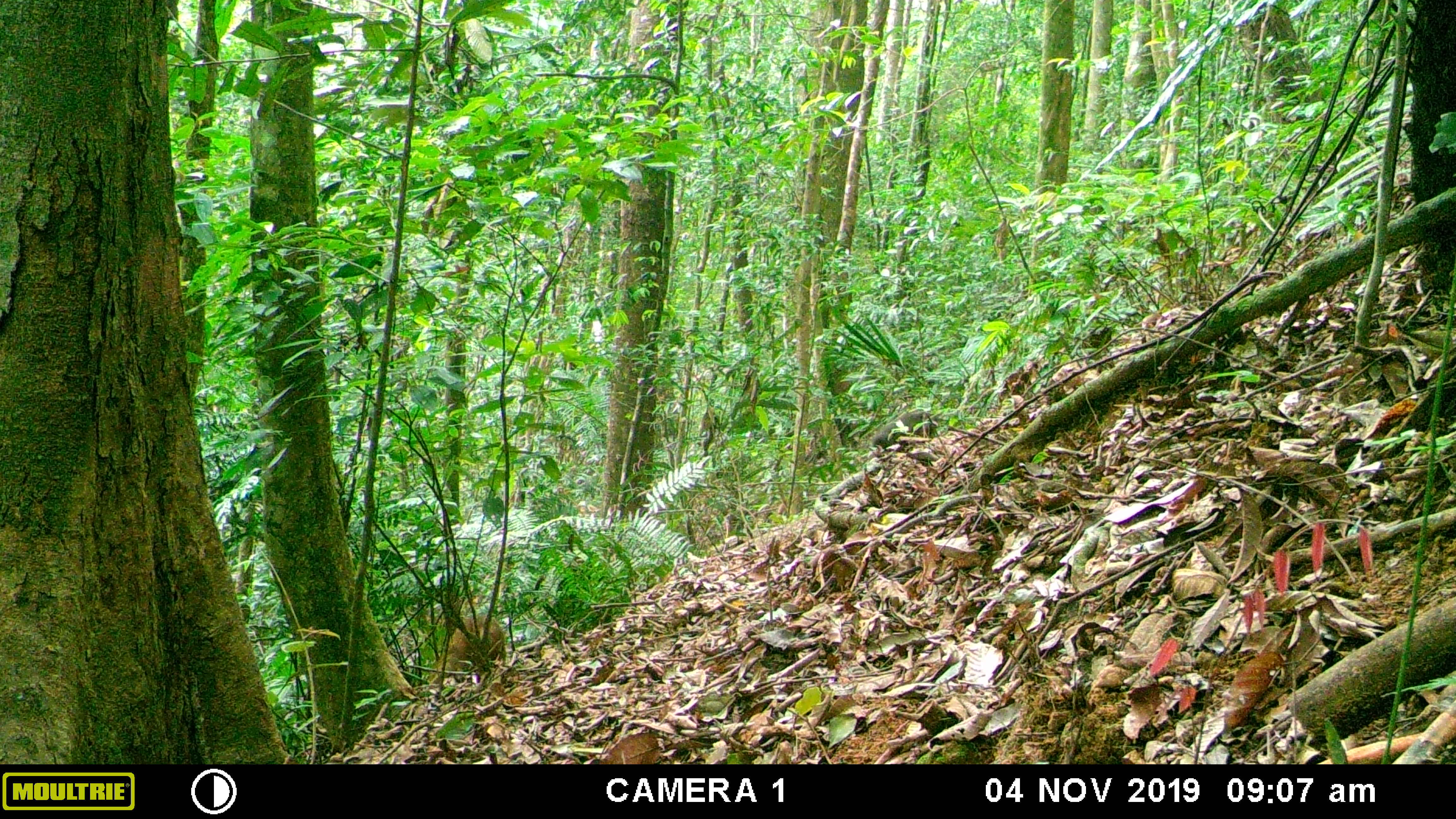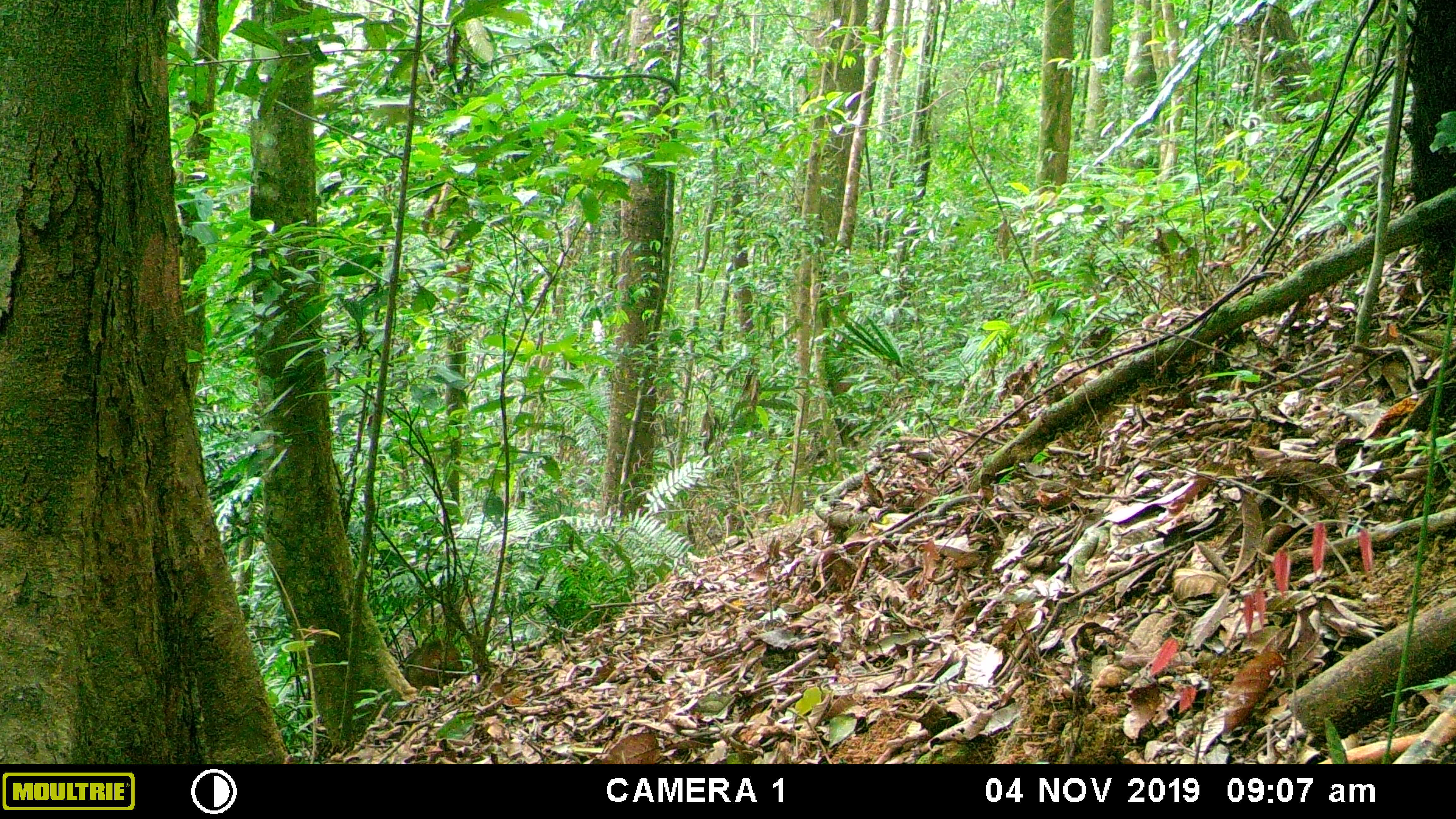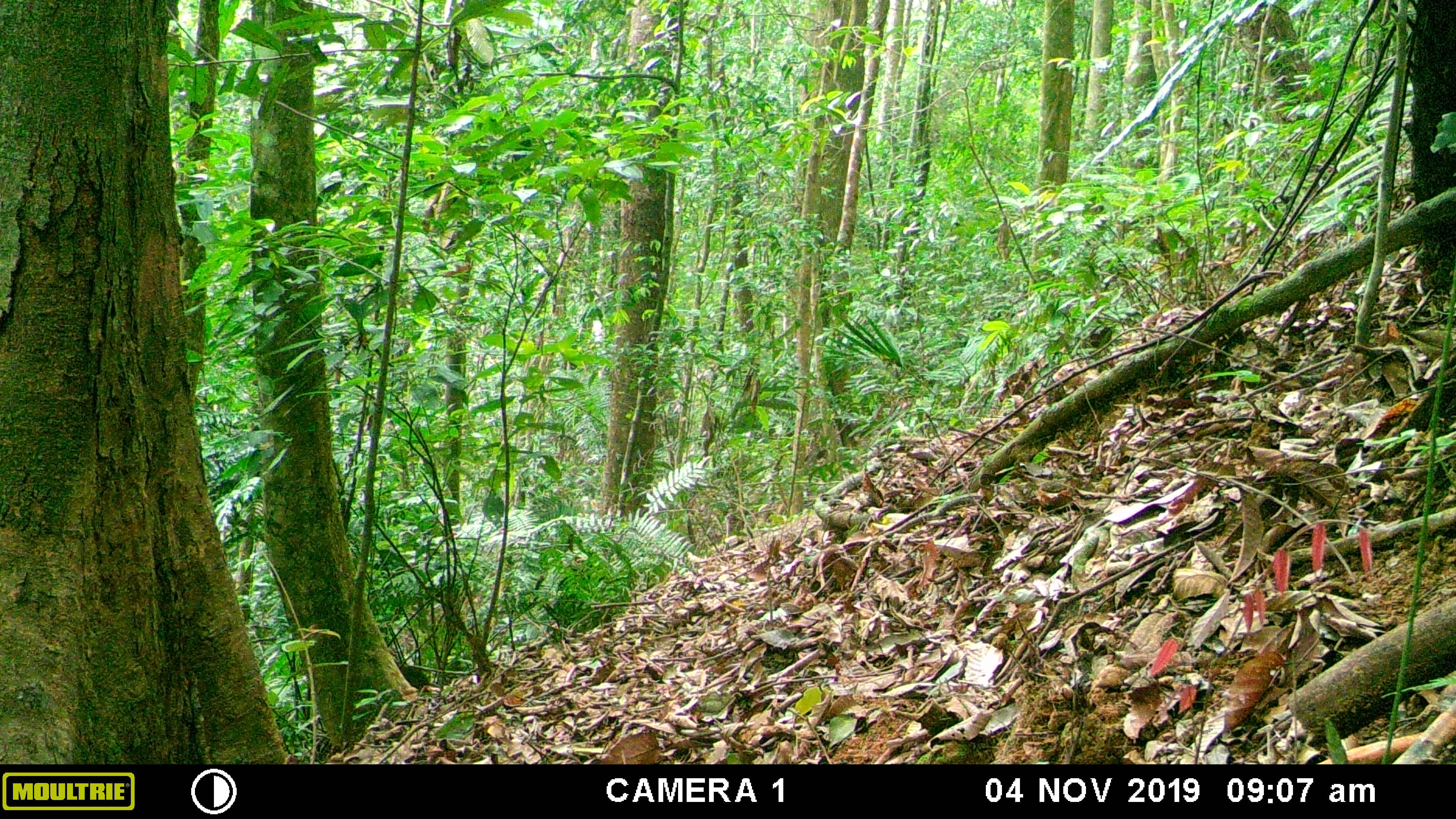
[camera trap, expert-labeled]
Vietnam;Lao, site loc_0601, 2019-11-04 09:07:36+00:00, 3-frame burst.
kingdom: Animalia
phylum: Chordata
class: Mammalia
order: Primates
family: Cercopithecidae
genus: Macaca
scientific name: Macaca arctoides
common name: stump-tailed macaque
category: stump tailed macaque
Stump tailed macaque (stump-tailed macaque) (Macaca arctoides). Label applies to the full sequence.